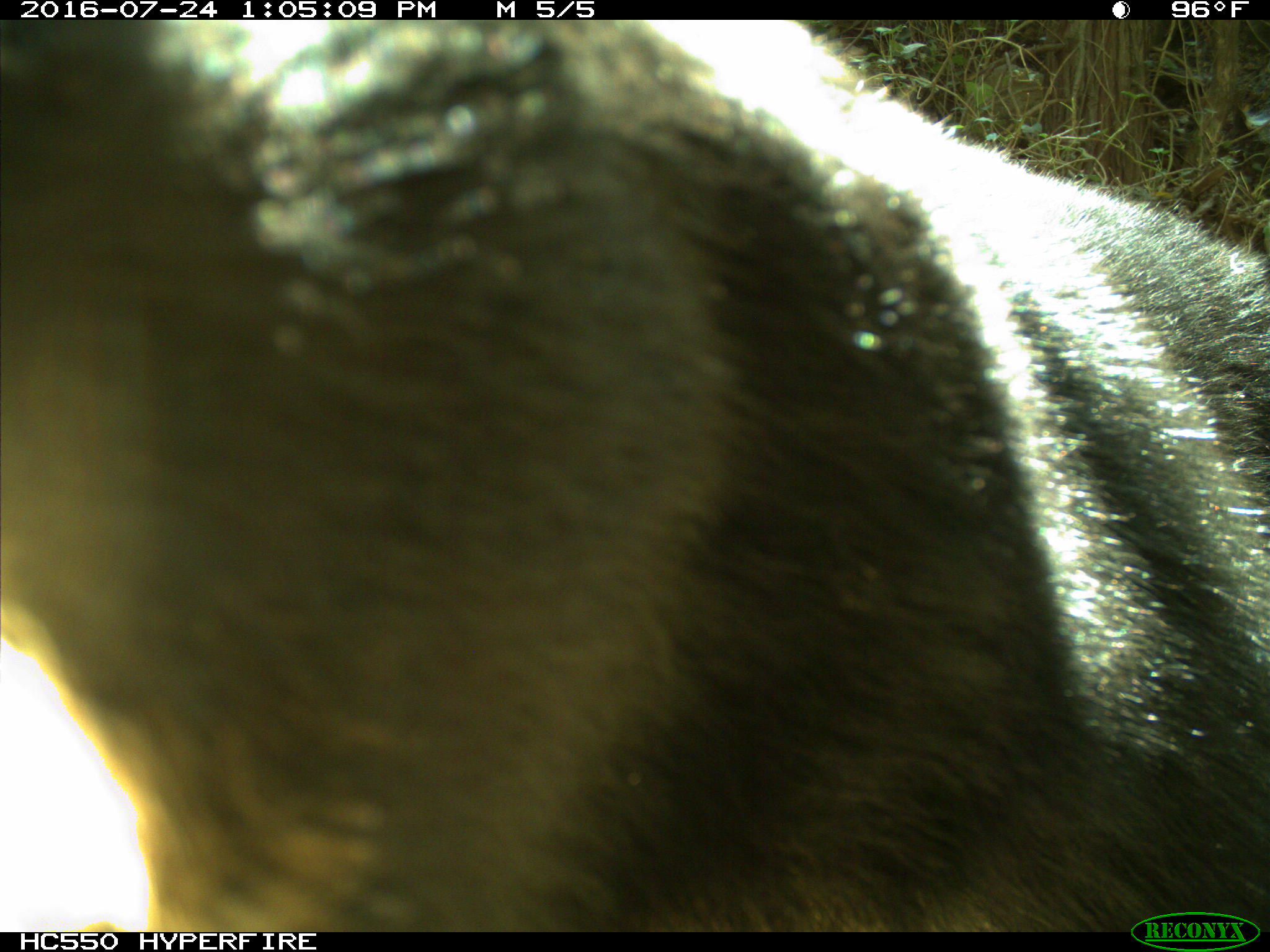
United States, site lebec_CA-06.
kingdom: Animalia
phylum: Chordata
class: Mammalia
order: Carnivora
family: Ursidae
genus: Ursus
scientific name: Ursus americanus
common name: american black bear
Ursus americanus (american black bear).